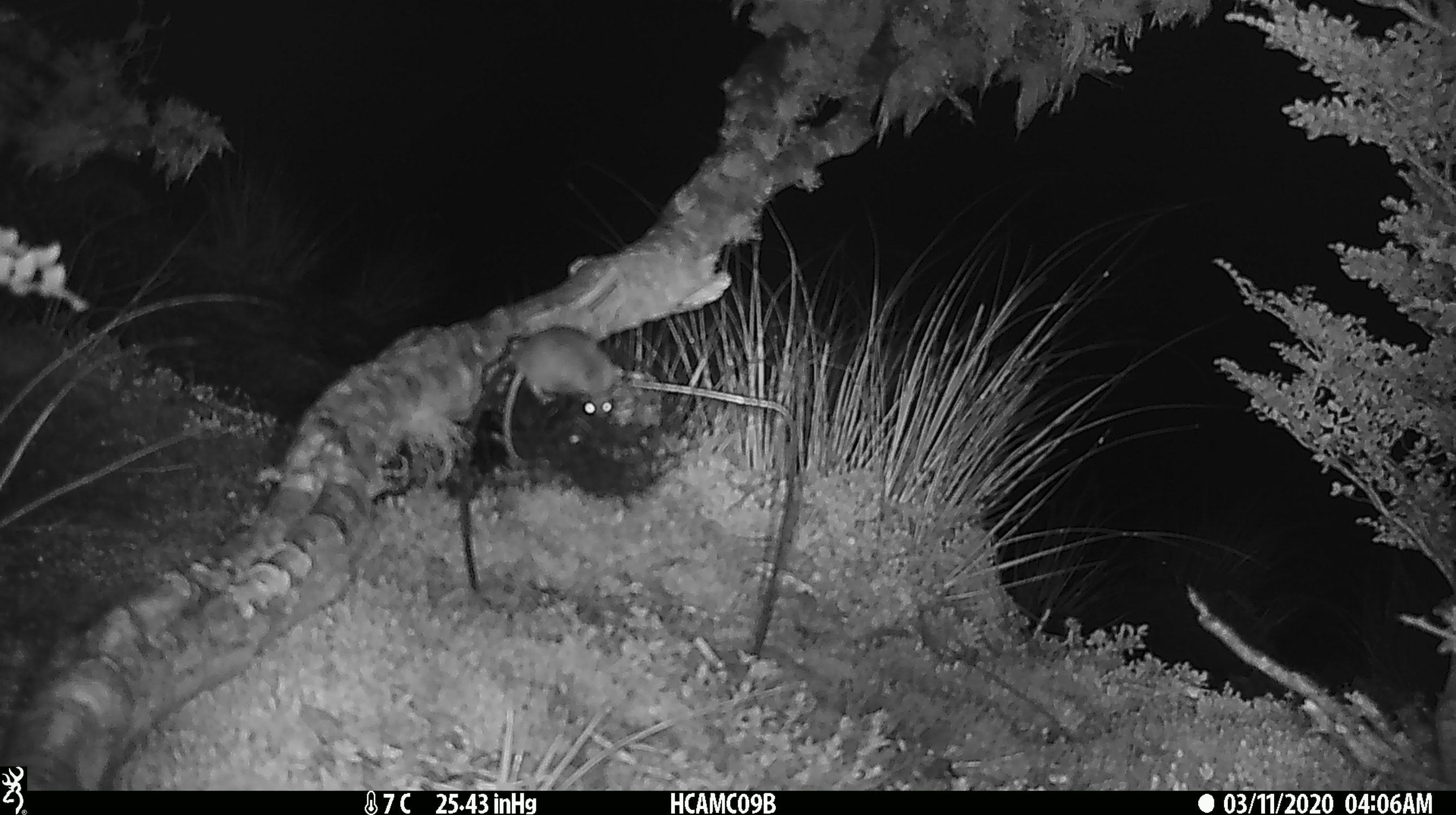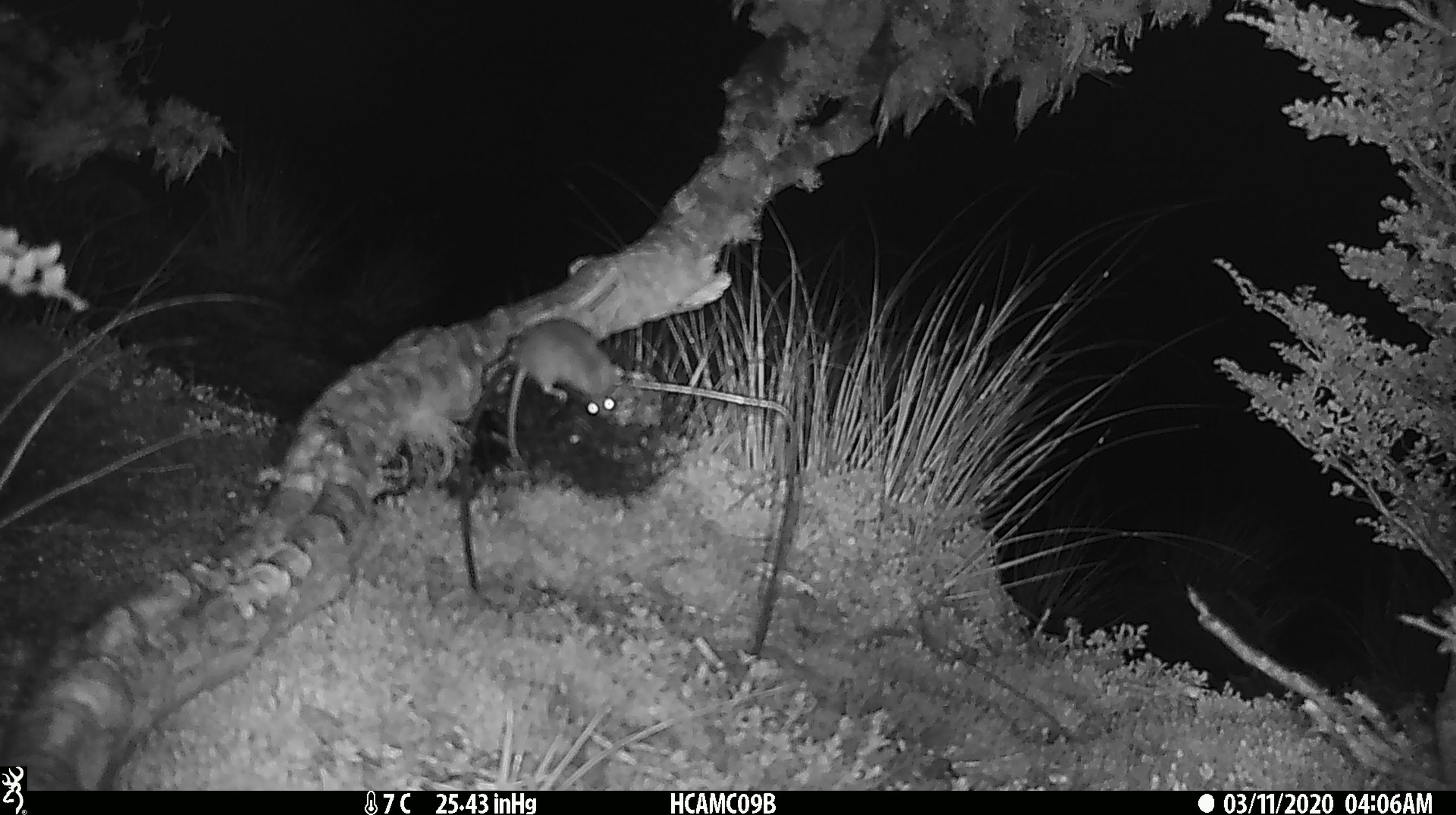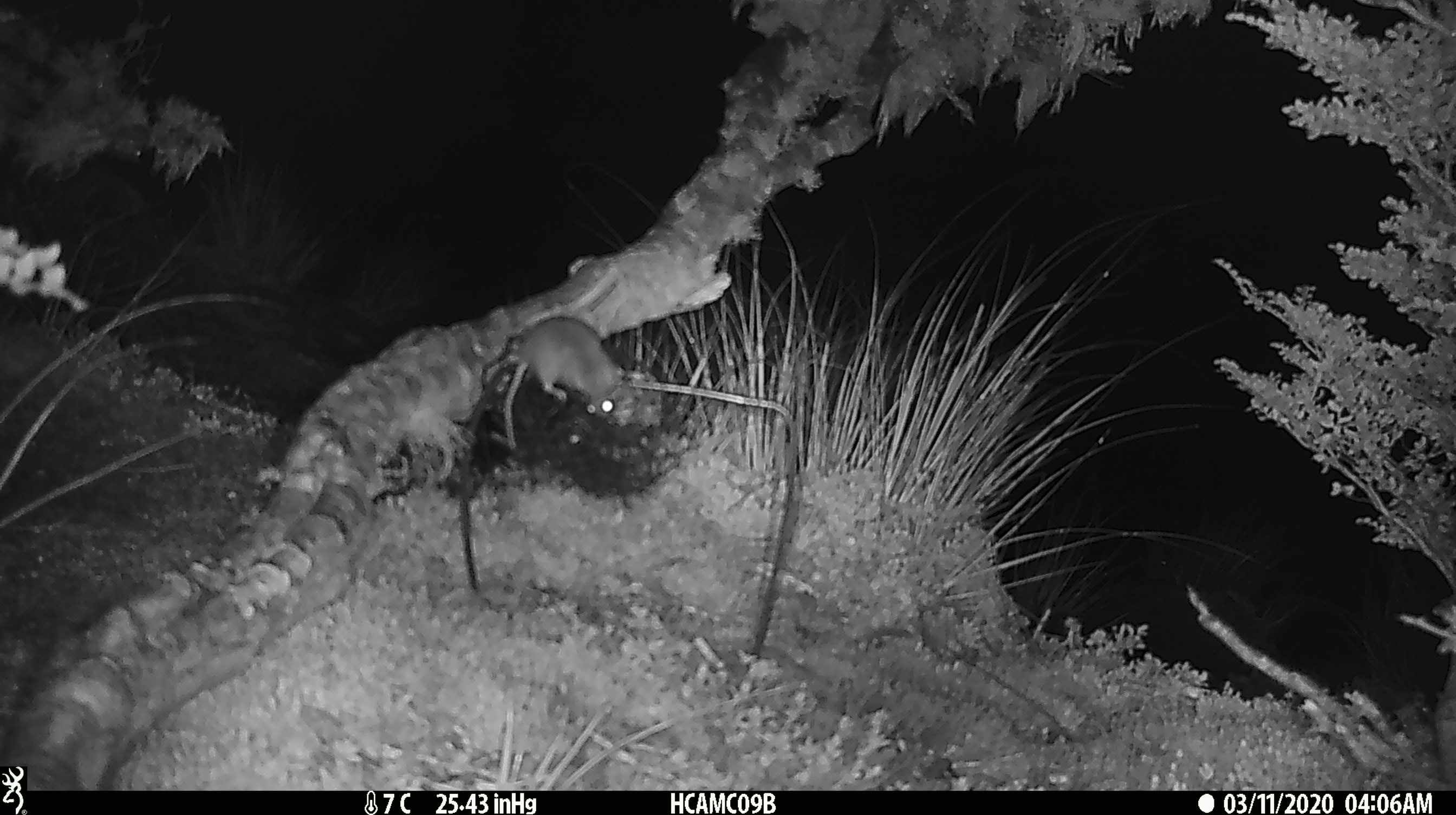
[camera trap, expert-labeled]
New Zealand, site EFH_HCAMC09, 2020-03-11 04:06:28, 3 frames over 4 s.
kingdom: Animalia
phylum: Chordata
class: Mammalia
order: Rodentia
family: Muridae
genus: Mus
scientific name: Mus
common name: mouse